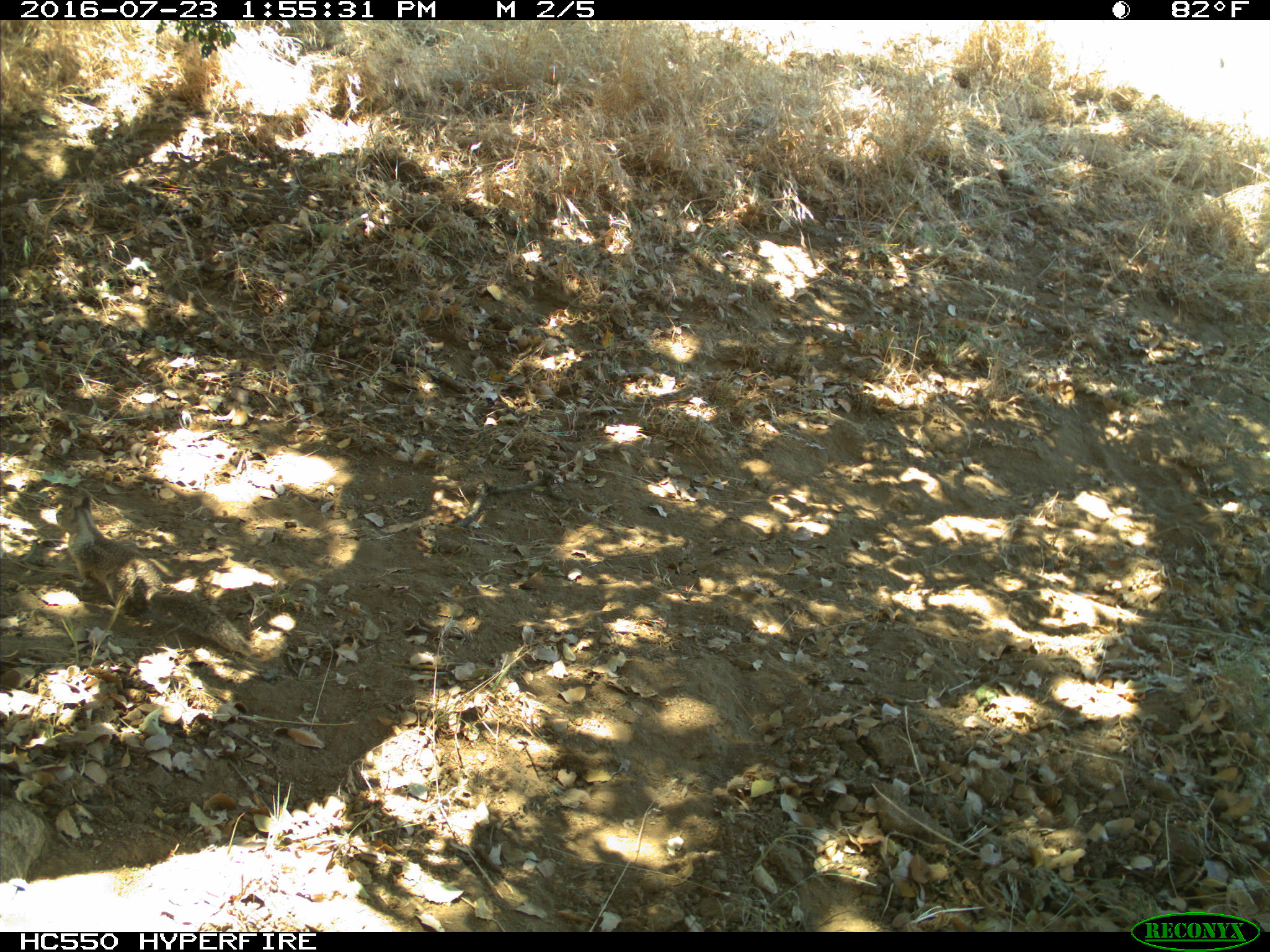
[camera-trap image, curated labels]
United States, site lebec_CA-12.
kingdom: Animalia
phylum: Chordata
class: Mammalia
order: Rodentia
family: Sciuridae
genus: Otospermophilus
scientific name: Otospermophilus beecheyi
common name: california ground squirrel